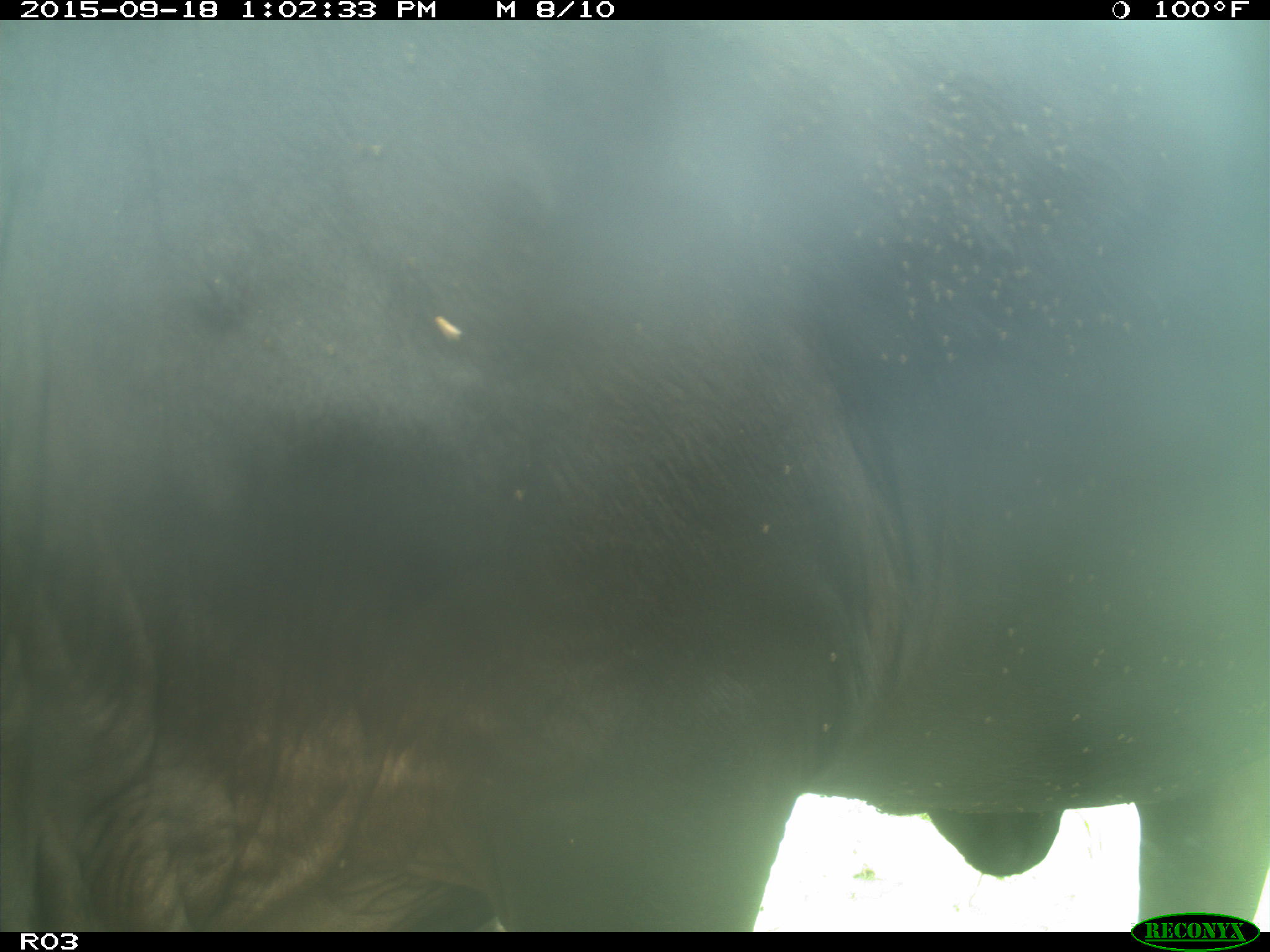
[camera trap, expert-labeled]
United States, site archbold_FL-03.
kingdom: Animalia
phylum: Chordata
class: Mammalia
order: Artiodactyla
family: Bovidae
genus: Bos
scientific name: Bos taurus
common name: domestic cow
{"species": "Bos taurus (domestic cow)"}